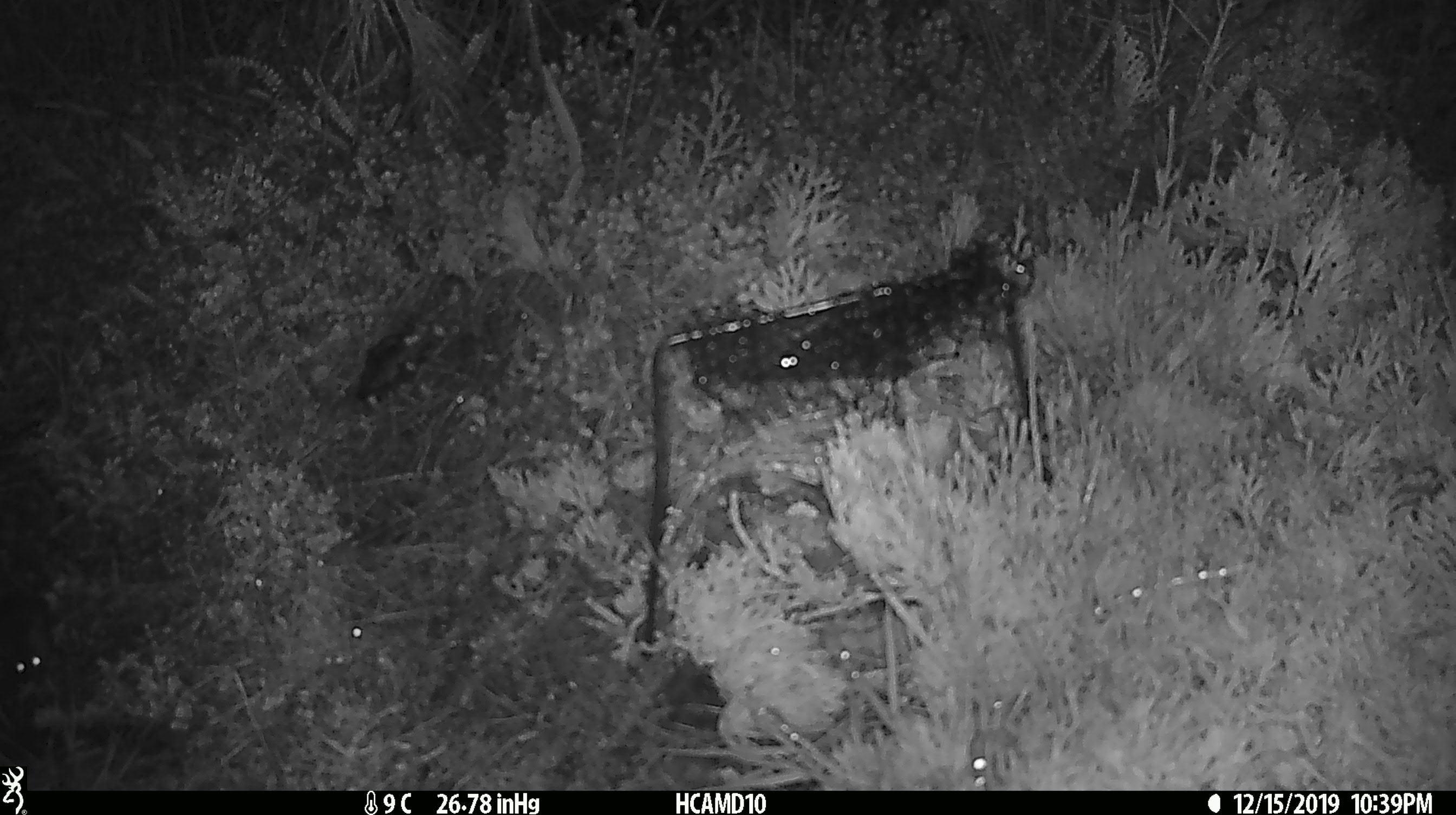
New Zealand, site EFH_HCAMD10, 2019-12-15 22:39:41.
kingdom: Animalia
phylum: Chordata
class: Mammalia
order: Rodentia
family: Muridae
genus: Mus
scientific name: Mus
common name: mouse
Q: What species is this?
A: Mouse (Mus).